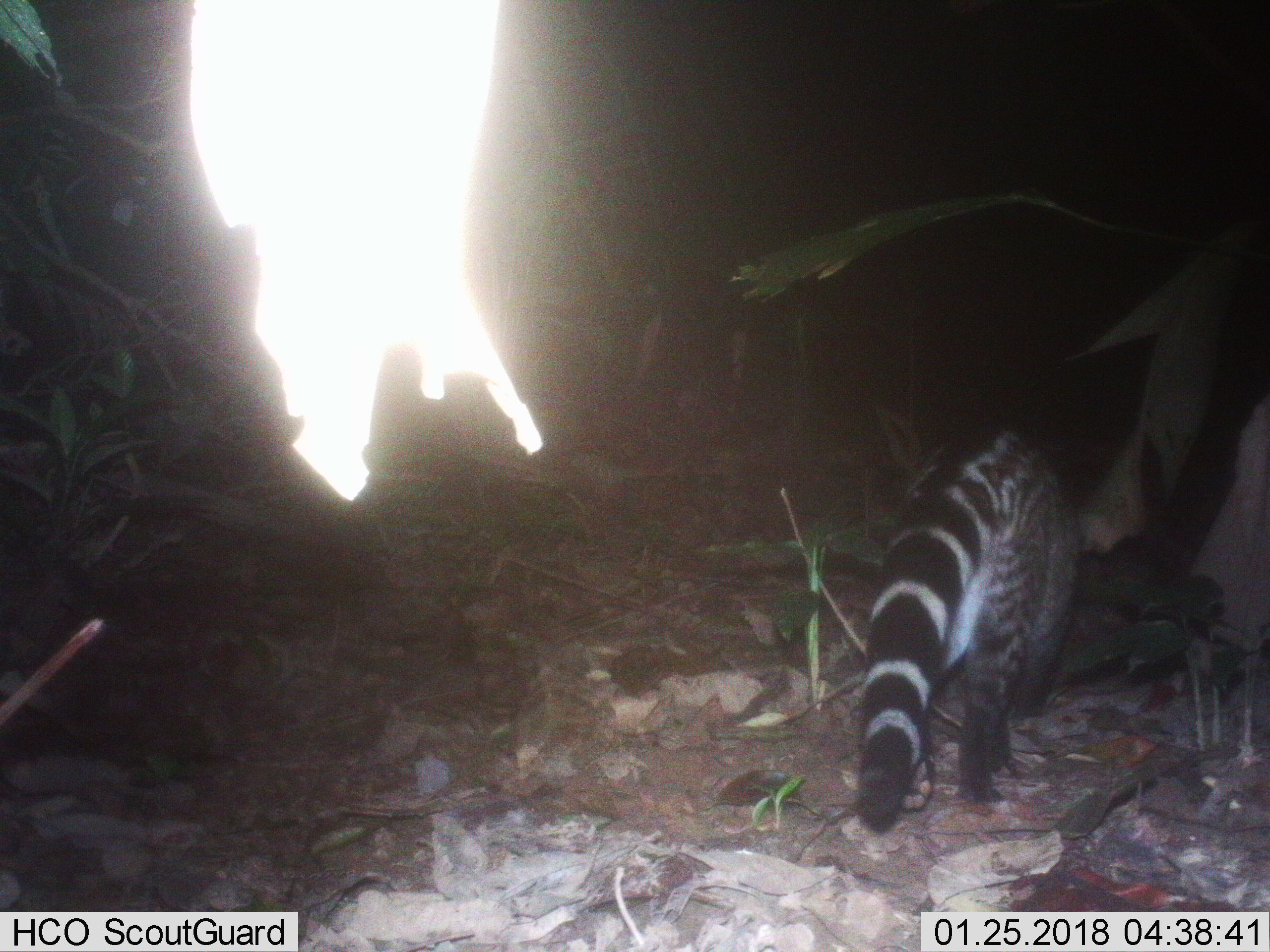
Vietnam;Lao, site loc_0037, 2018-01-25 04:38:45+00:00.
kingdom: Animalia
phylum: Chordata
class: Mammalia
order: Carnivora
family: Viverridae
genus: Viverra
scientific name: Viverra zibetha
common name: large indian civet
Large indian civet (Viverra zibetha). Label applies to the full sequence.